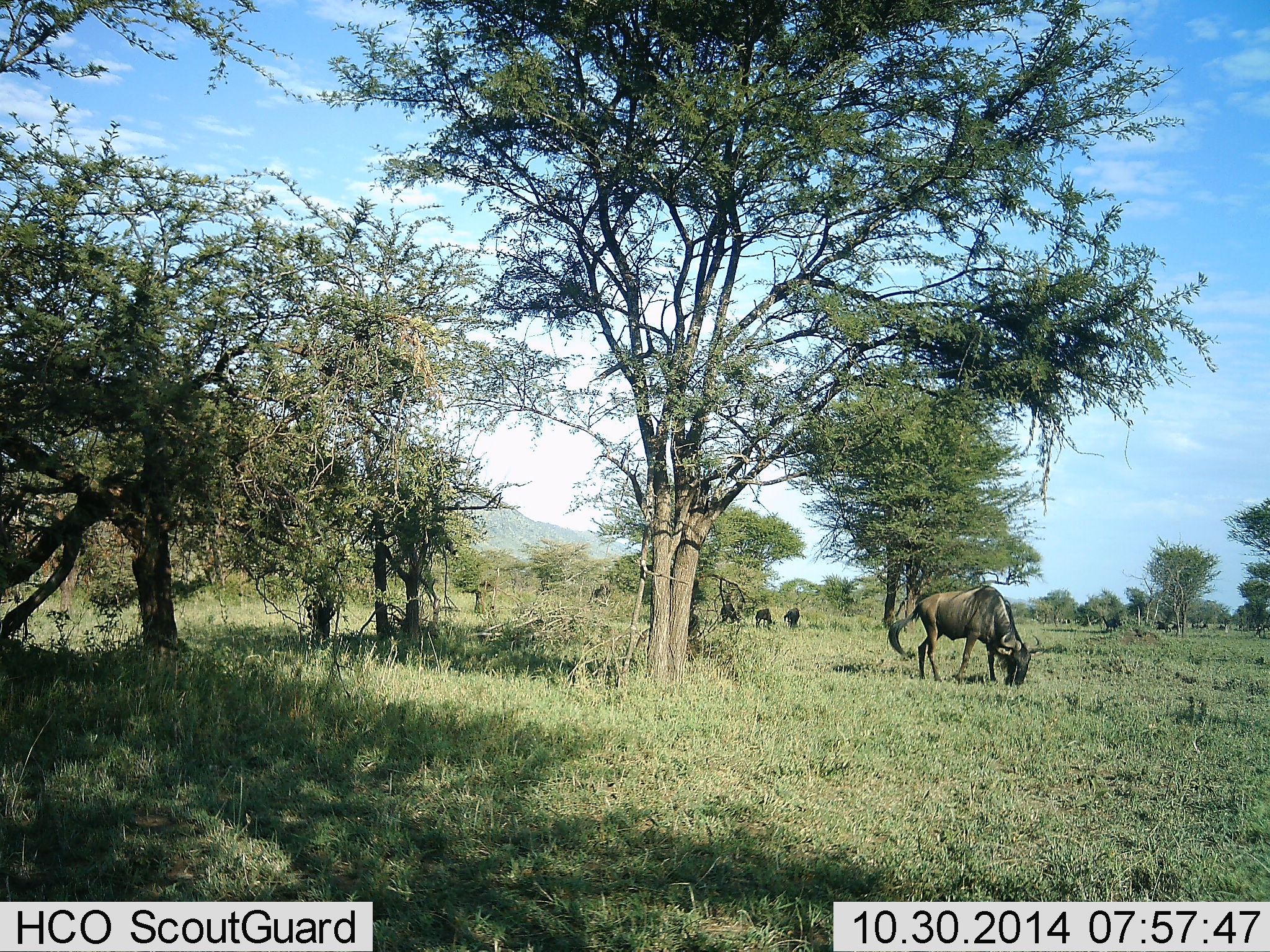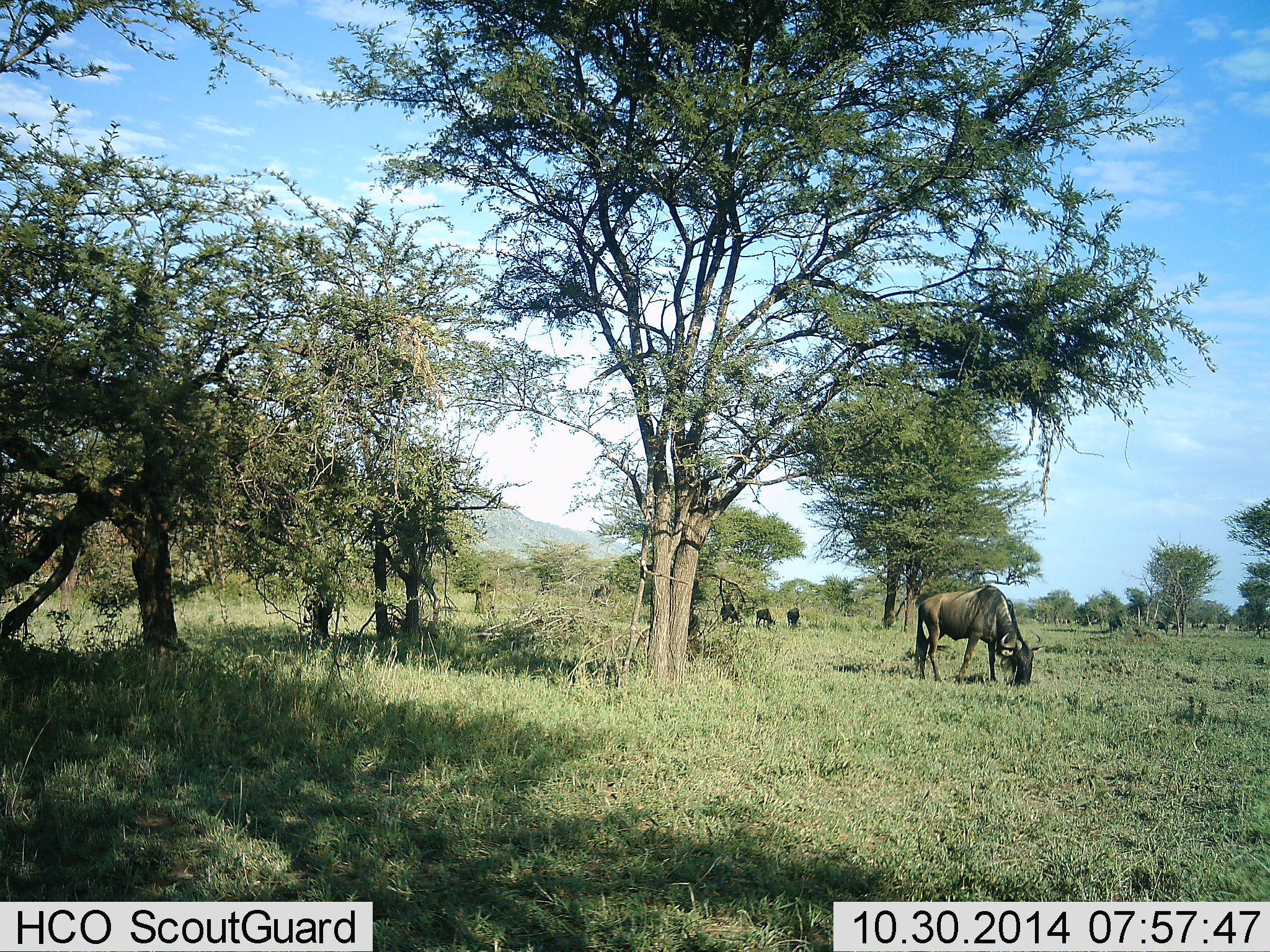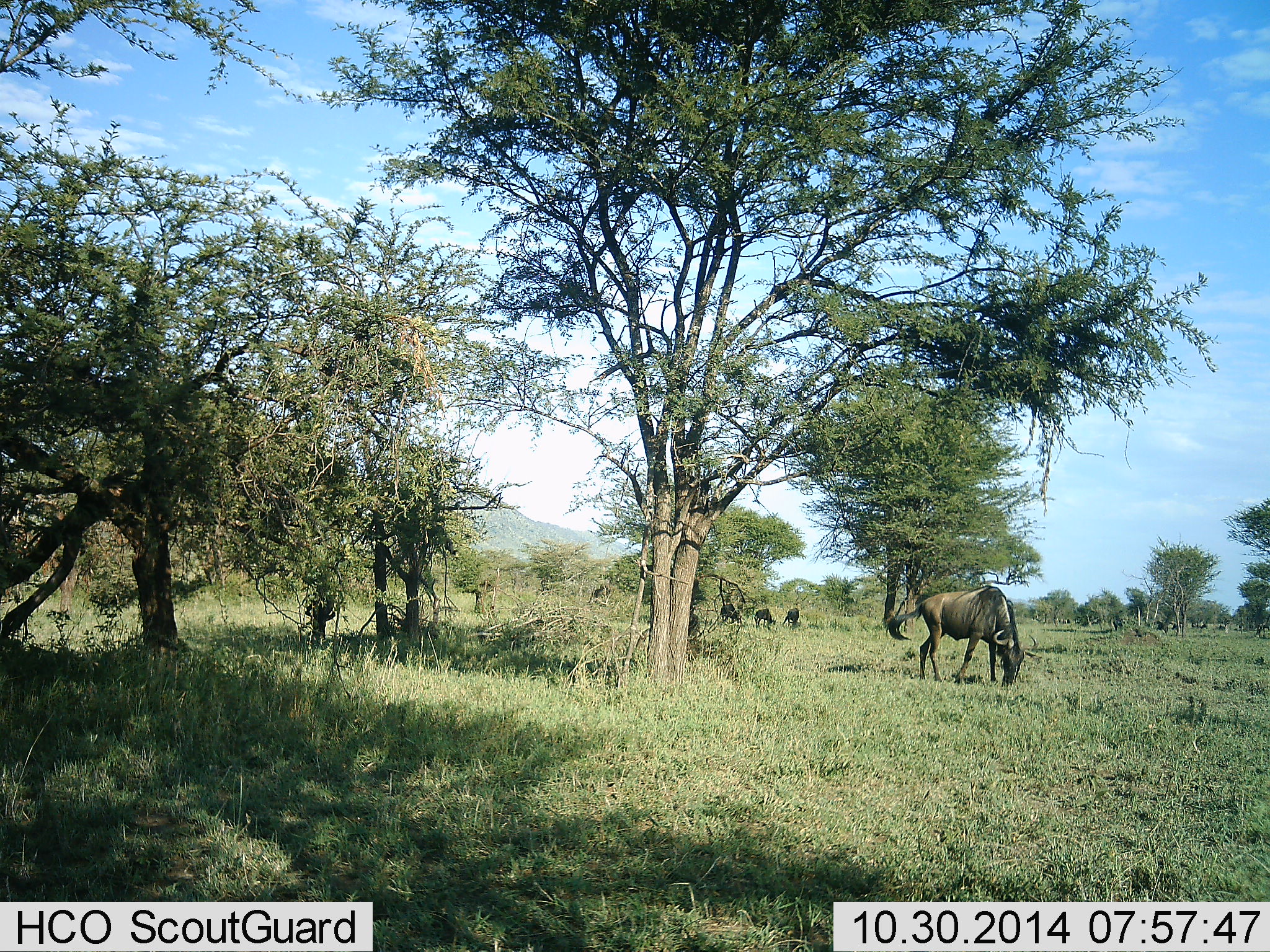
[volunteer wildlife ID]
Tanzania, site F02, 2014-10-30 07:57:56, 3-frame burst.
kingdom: Animalia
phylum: Chordata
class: Mammalia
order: Artiodactyla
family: Bovidae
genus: Connochaetes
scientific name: Connochaetes taurinus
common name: blue wildebeest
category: wildebeest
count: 5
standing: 55%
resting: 0%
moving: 18%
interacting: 0%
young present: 0%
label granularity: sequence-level